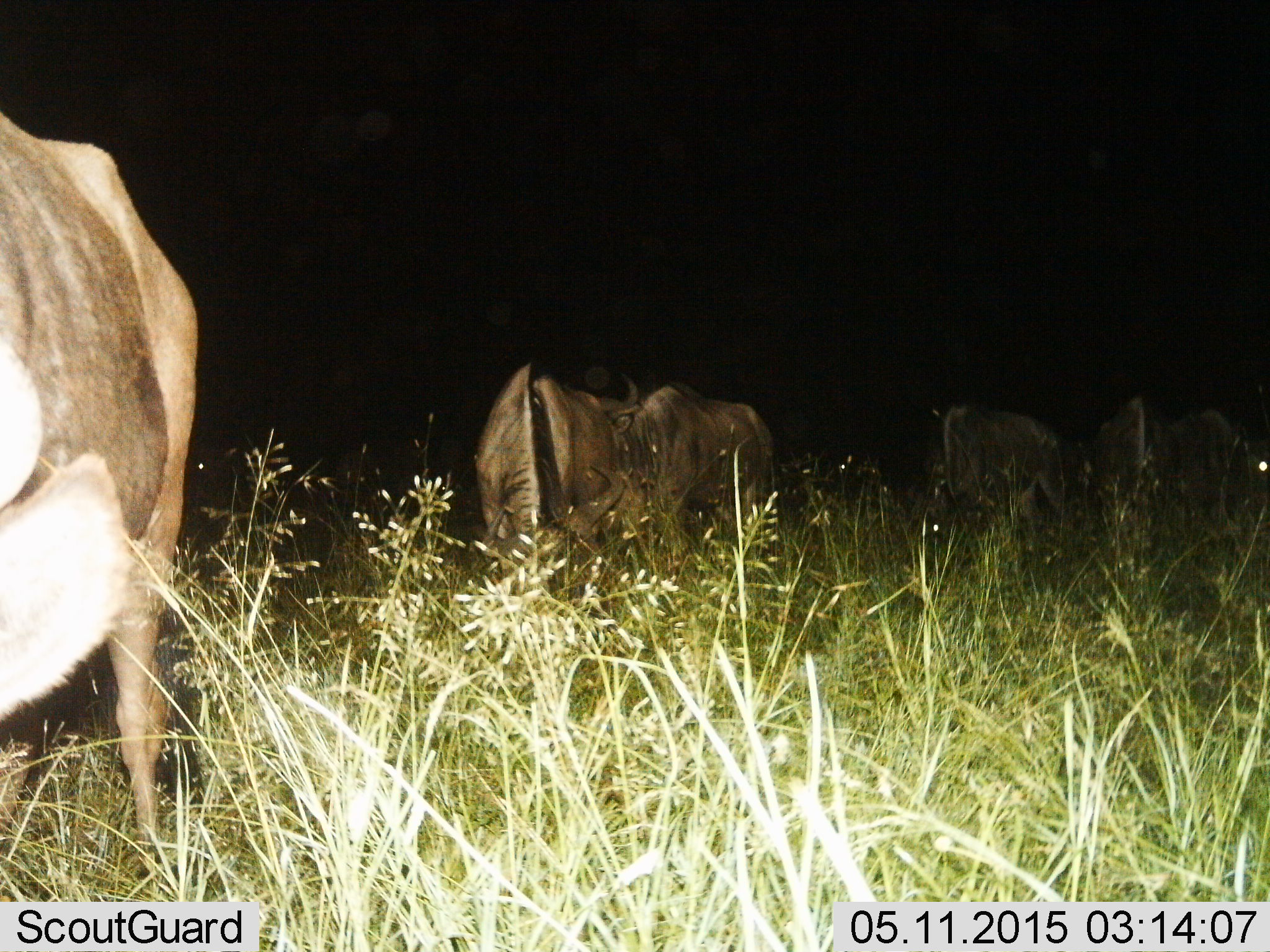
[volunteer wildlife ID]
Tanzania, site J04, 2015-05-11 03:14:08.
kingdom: Animalia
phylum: Chordata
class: Mammalia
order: Artiodactyla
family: Bovidae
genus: Connochaetes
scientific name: Connochaetes taurinus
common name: blue wildebeest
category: wildebeest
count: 6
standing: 30%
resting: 0%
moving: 20%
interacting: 0%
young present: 0%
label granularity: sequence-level